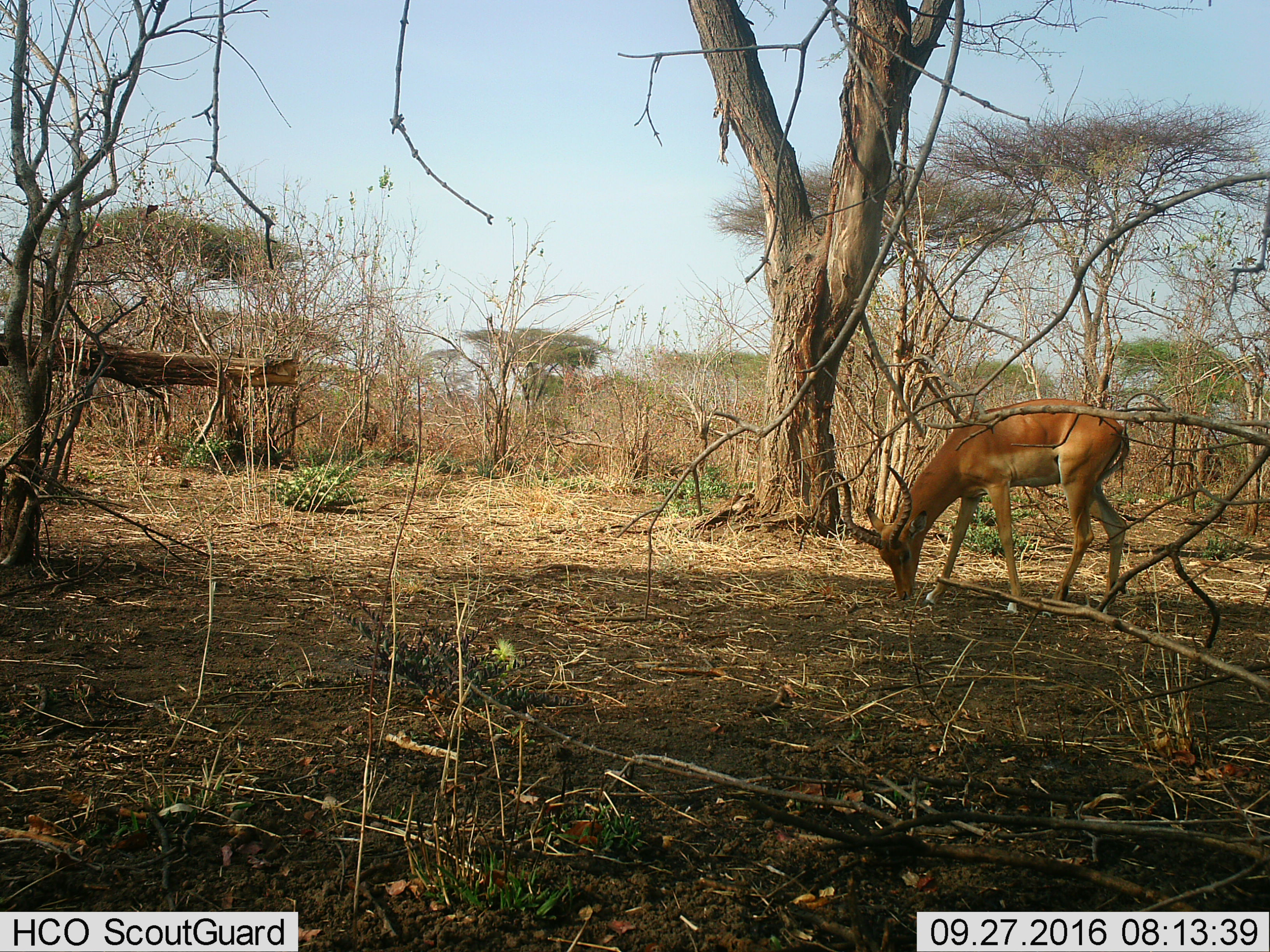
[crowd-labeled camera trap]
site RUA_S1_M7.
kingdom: Animalia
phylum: Chordata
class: Mammalia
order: Artiodactyla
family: Bovidae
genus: Aepyceros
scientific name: Aepyceros melampus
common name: impala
Impala (Aepyceros melampus), count 1. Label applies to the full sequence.